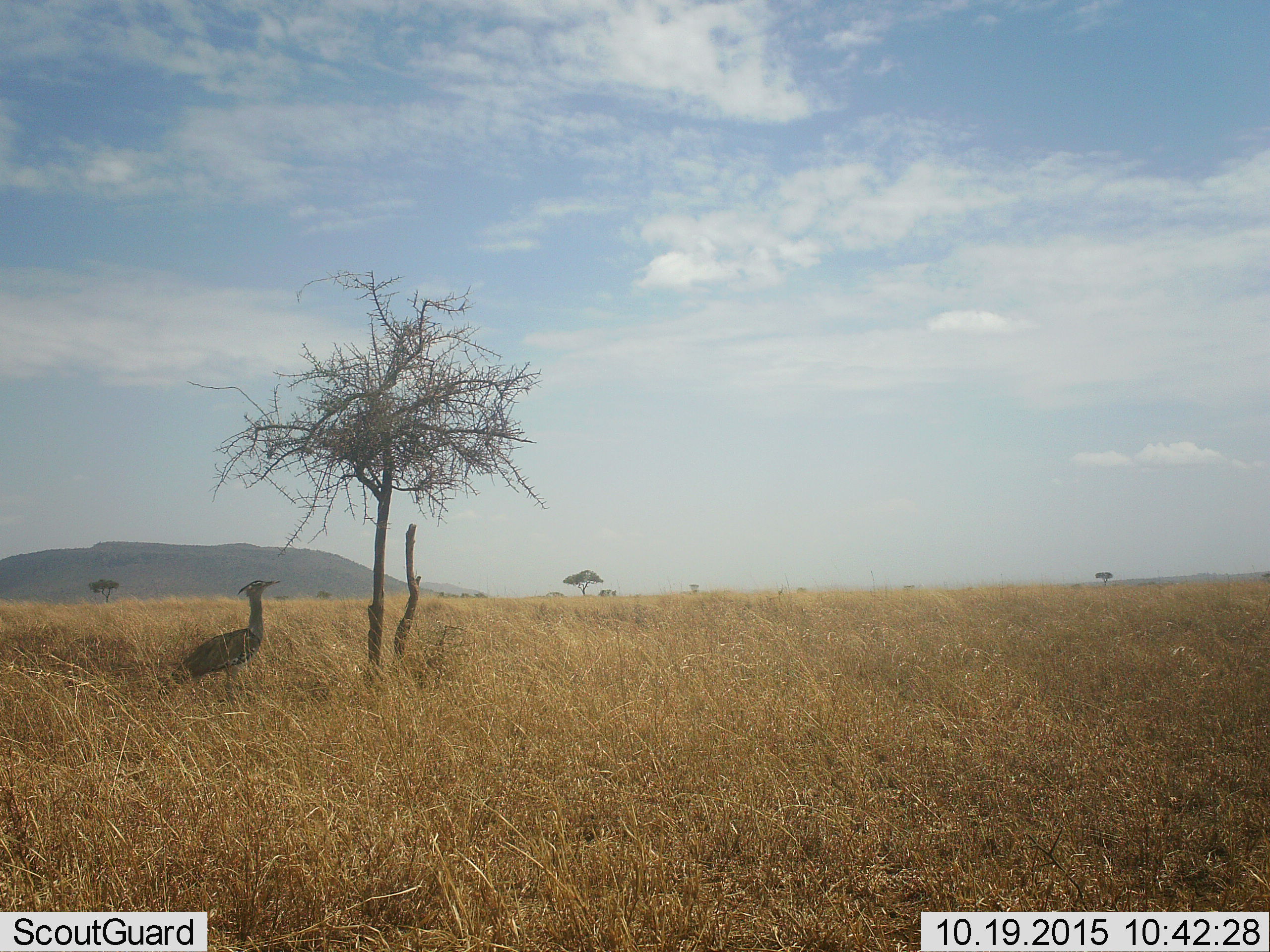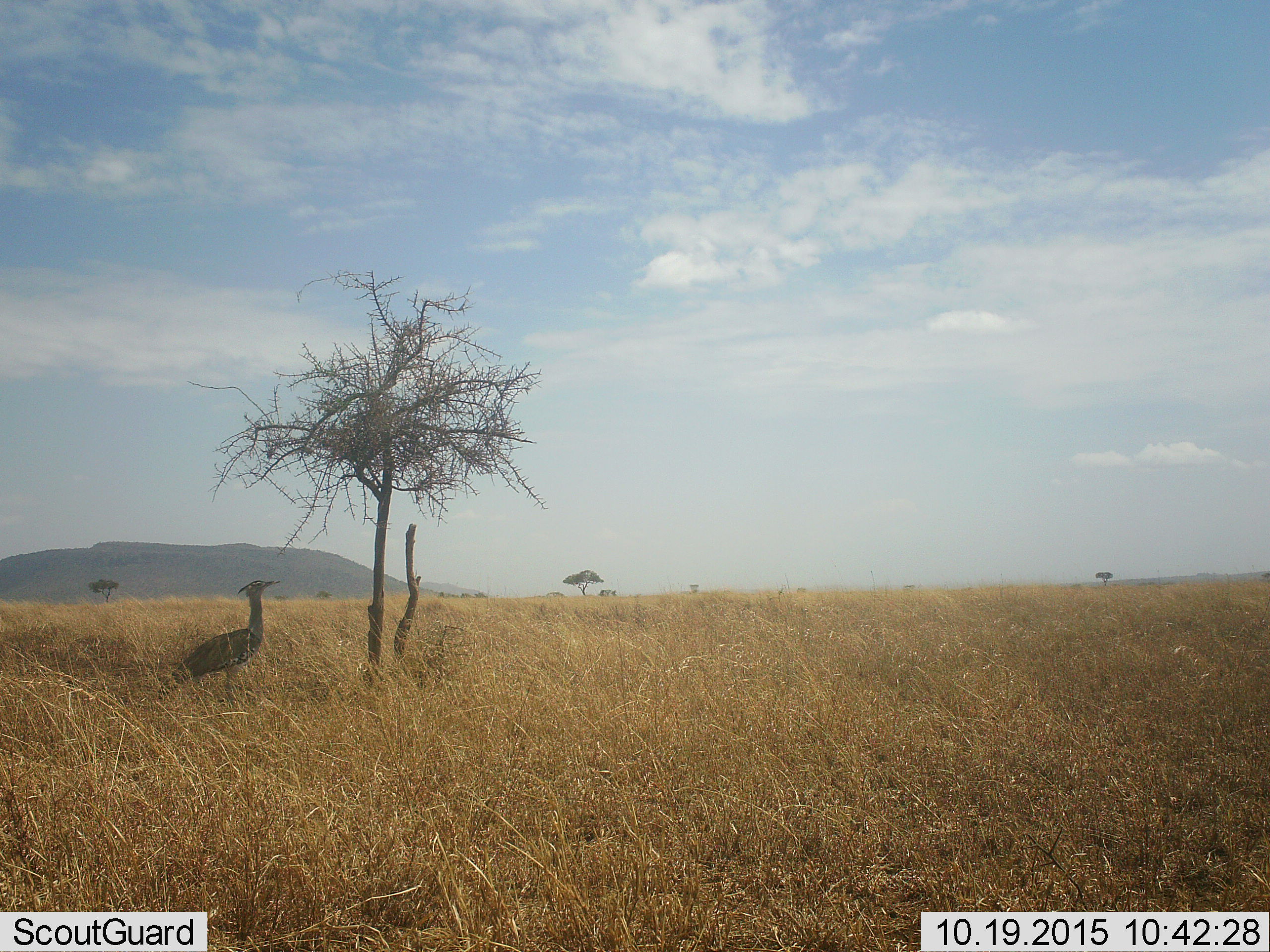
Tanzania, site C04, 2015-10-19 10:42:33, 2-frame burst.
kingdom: Animalia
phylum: Chordata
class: Aves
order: Otidiformes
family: Otididae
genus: Ardeotis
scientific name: Ardeotis kori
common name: kori bustard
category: koribustard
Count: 1.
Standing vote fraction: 92%.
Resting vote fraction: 0%.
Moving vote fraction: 8%.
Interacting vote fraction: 0%.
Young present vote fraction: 0%.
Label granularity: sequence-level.